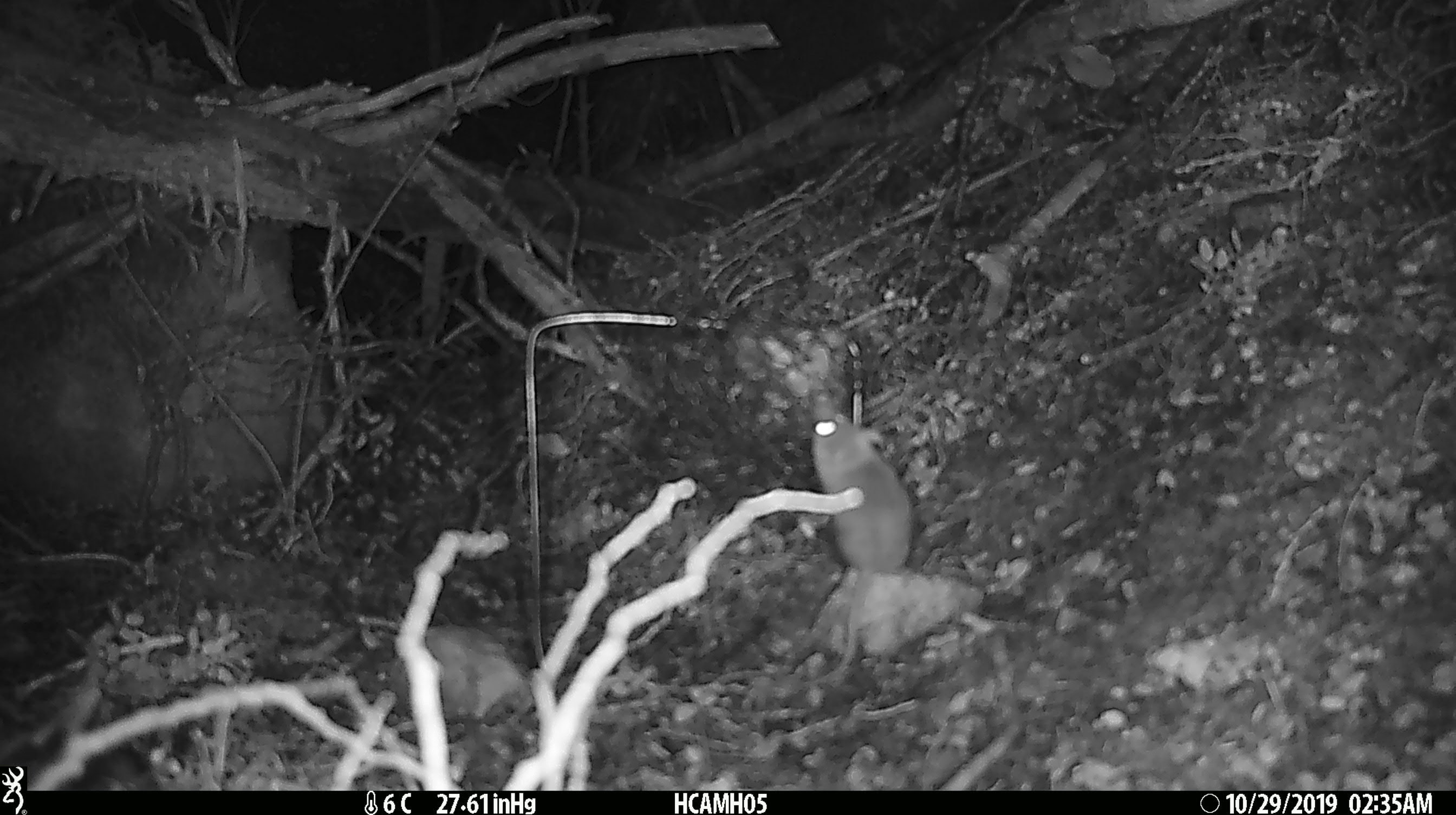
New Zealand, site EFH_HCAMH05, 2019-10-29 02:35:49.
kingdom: Animalia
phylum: Chordata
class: Mammalia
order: Rodentia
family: Muridae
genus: Mus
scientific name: Mus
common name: mouse